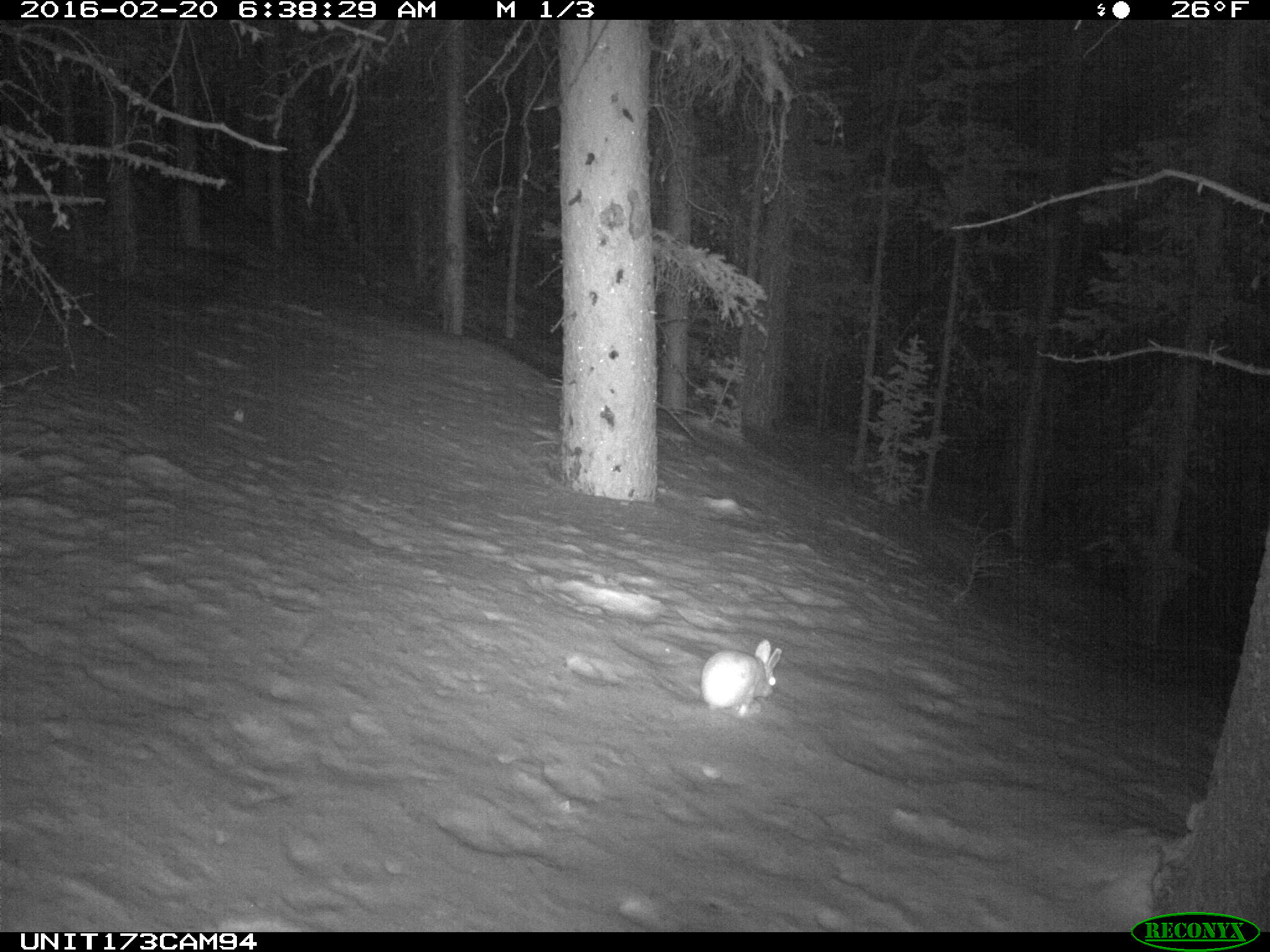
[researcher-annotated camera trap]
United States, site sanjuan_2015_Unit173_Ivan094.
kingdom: Animalia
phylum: Chordata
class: Mammalia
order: Lagomorpha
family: Leporidae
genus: Lepus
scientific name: Lepus americanus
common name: snowshoe hare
Lepus americanus (snowshoe hare).